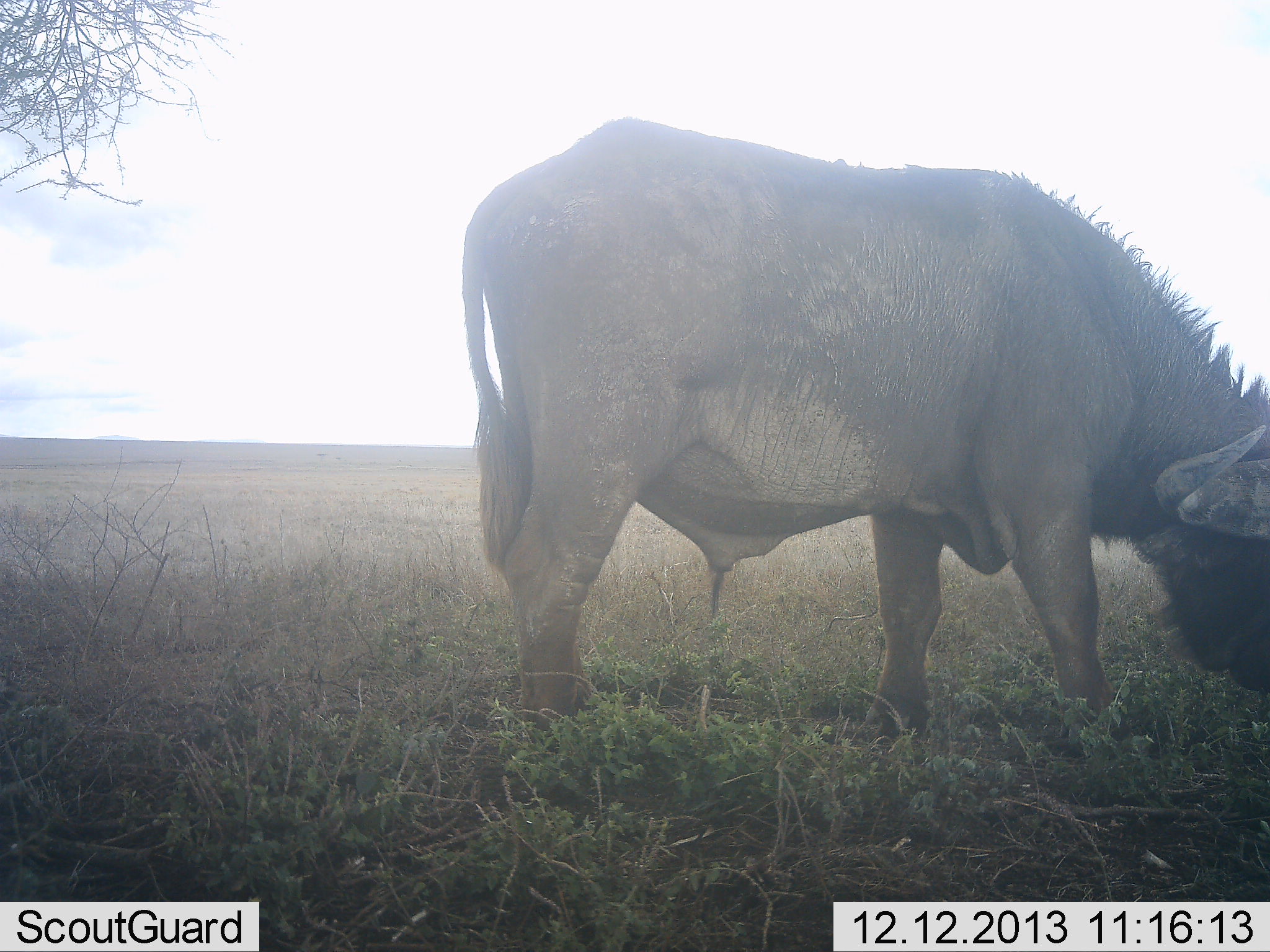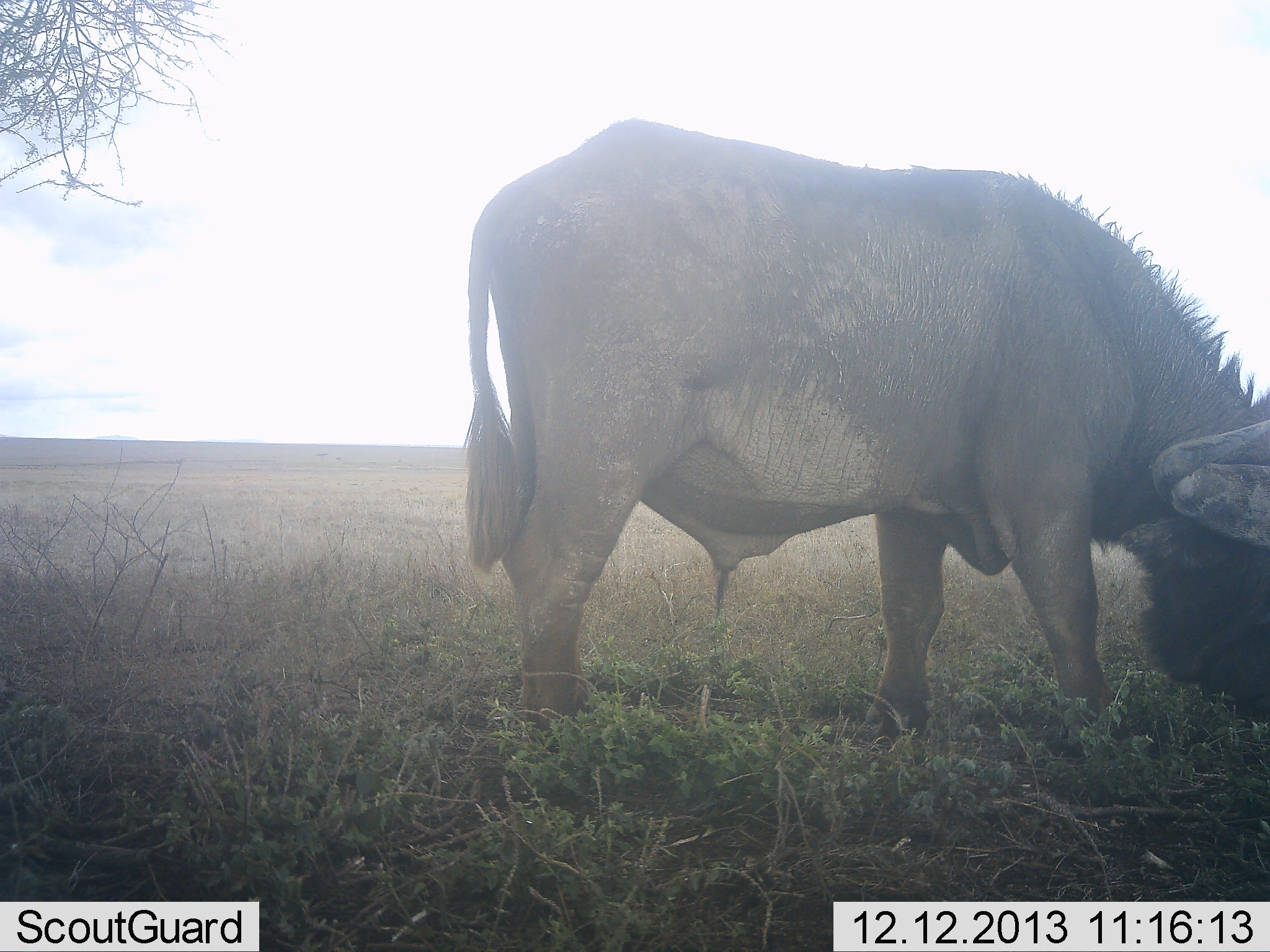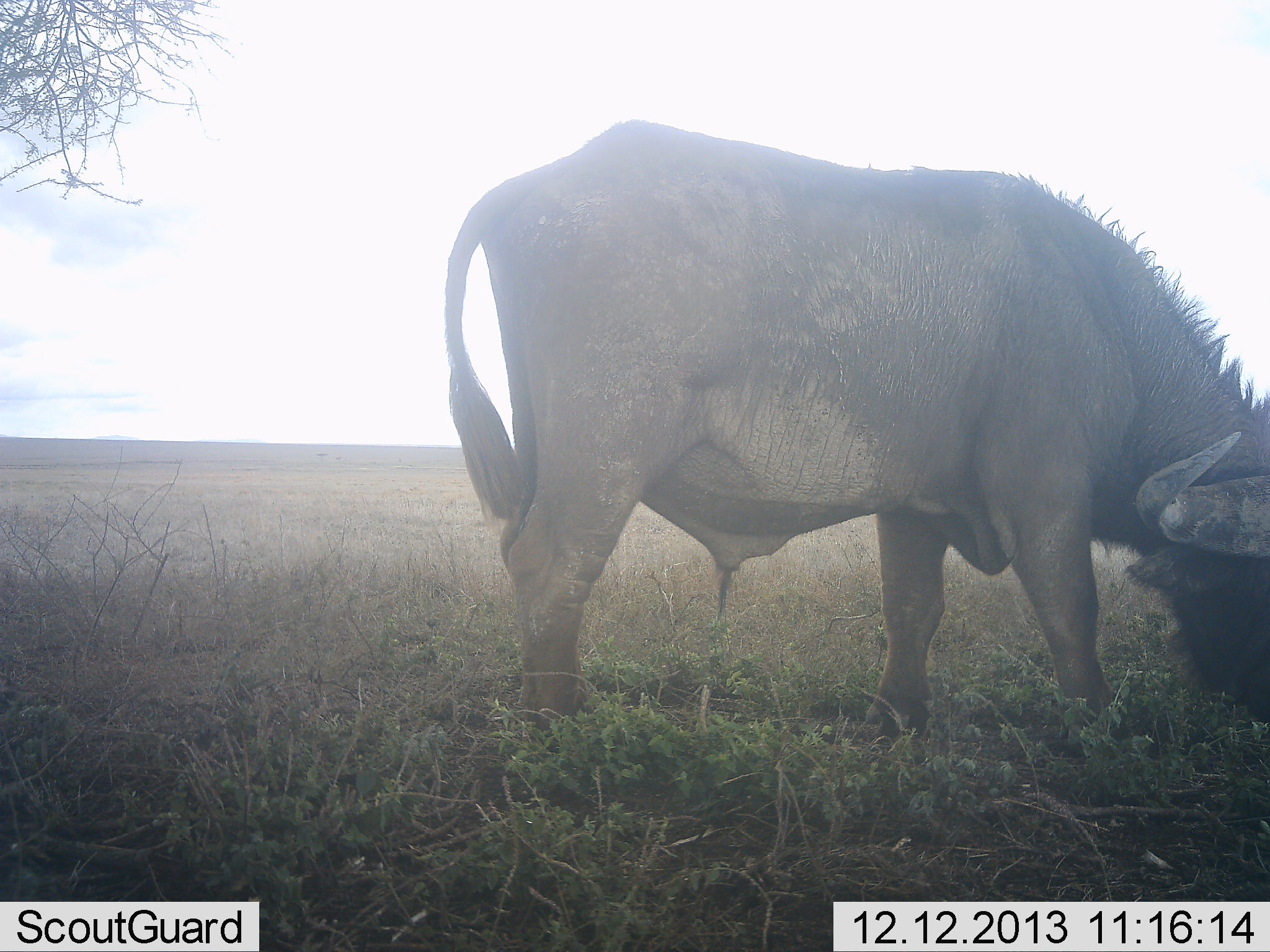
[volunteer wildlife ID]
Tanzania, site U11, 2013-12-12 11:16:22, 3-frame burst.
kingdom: Animalia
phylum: Chordata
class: Mammalia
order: Artiodactyla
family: Bovidae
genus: Syncerus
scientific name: Syncerus caffer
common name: cape buffalo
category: buffalo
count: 1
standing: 39%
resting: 0%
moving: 0%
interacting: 0%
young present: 0%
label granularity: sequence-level